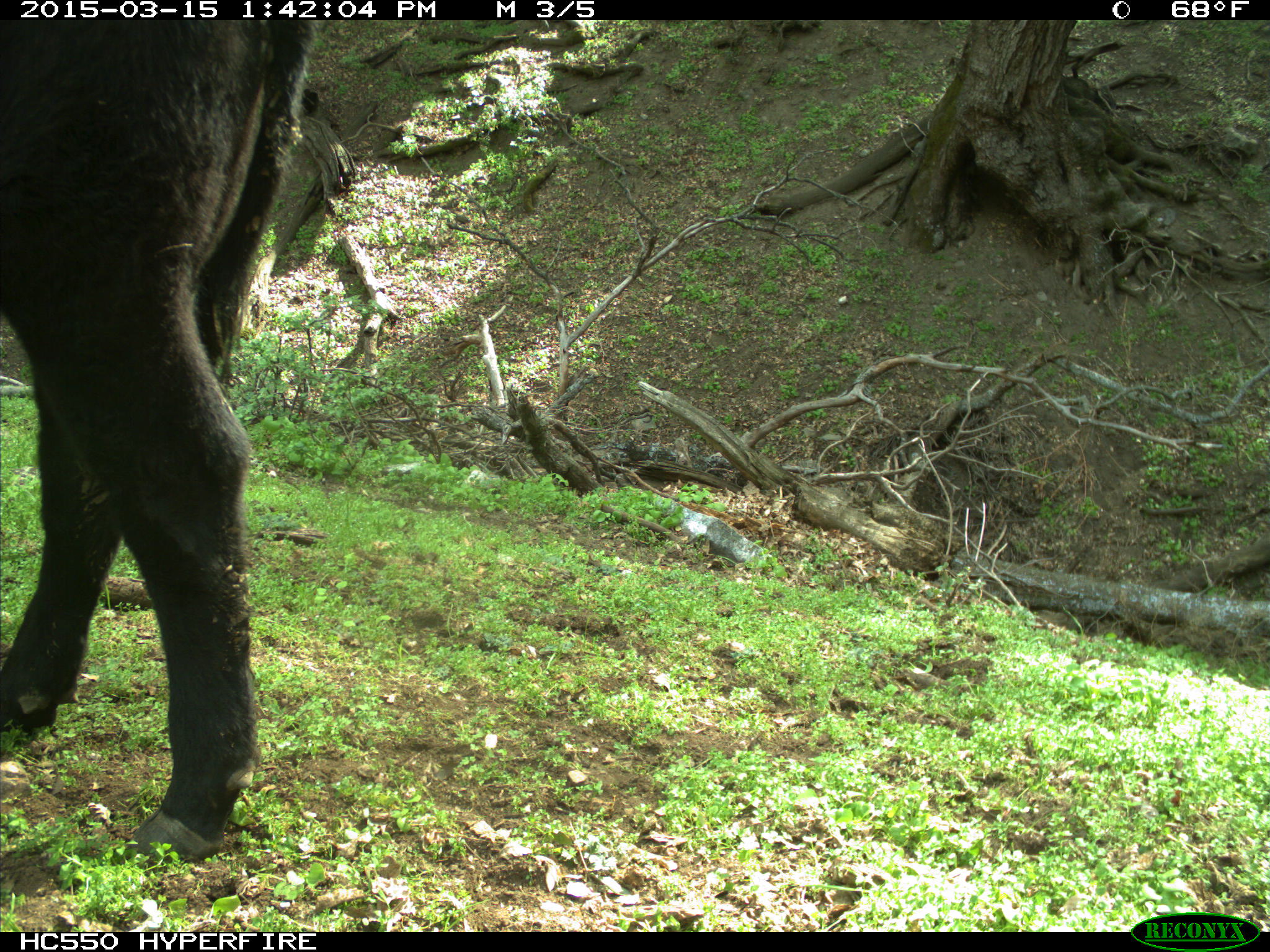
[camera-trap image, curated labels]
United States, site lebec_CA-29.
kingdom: Animalia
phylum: Chordata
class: Mammalia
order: Artiodactyla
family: Bovidae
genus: Bos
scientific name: Bos taurus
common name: domestic cow